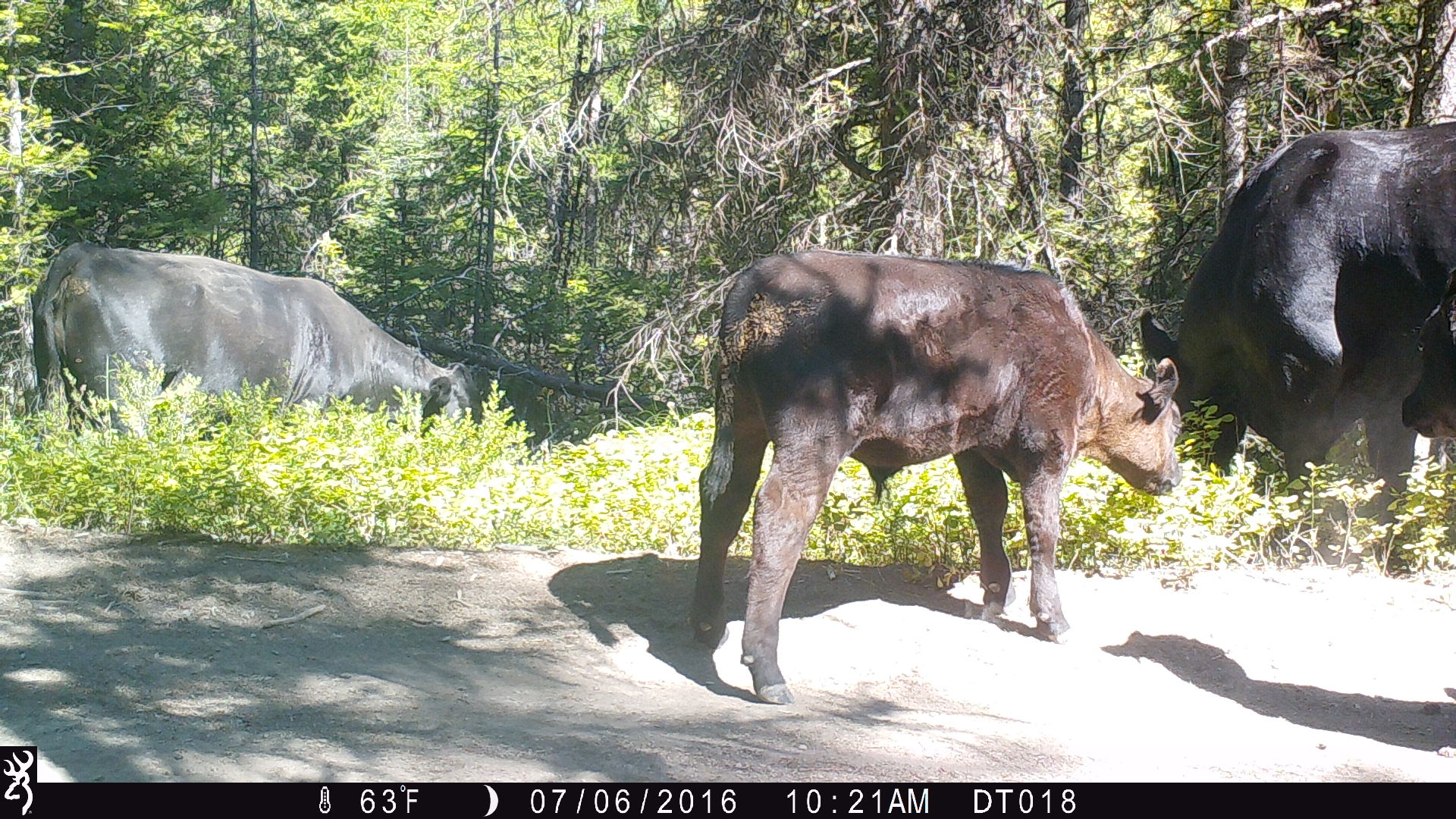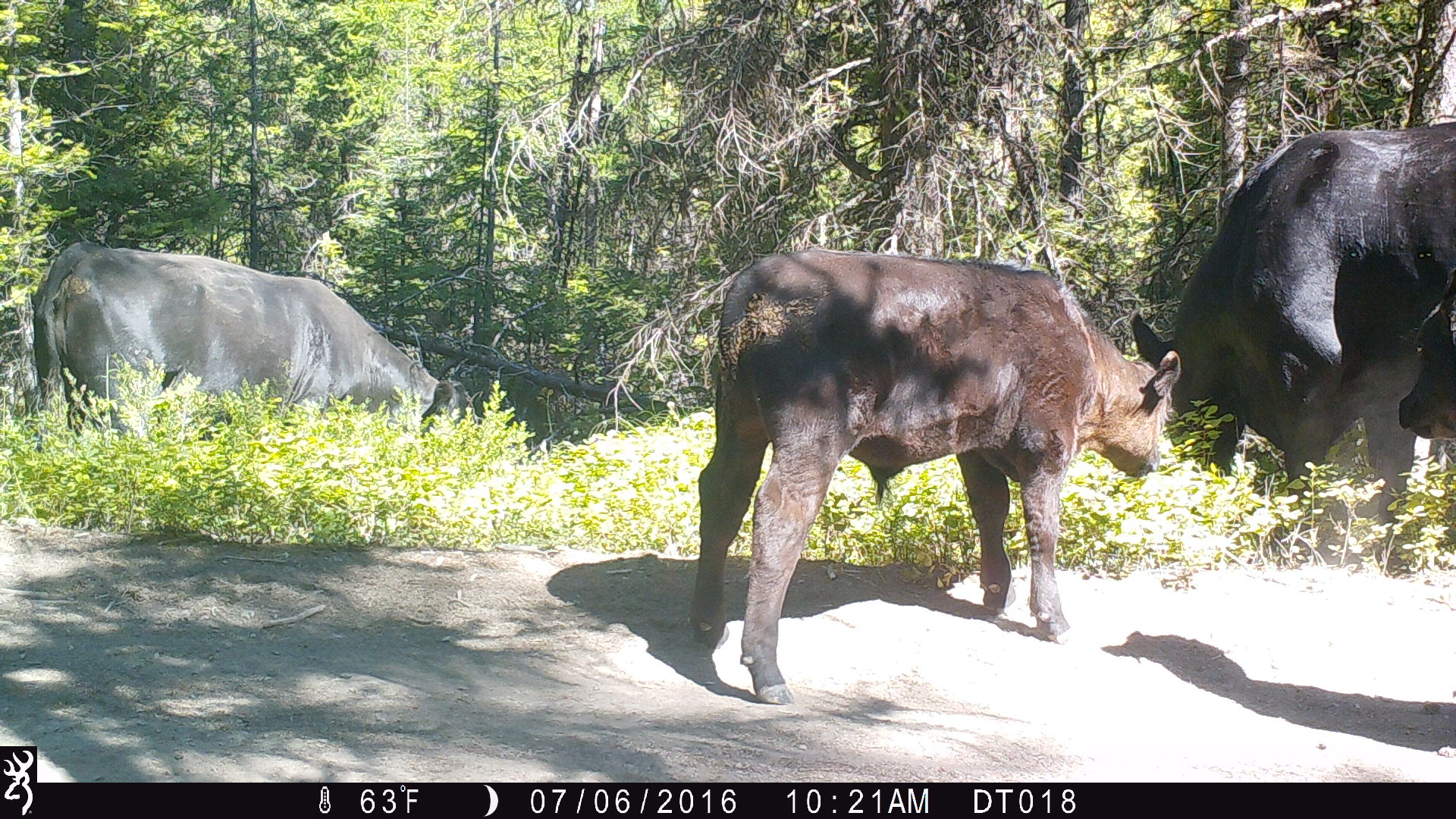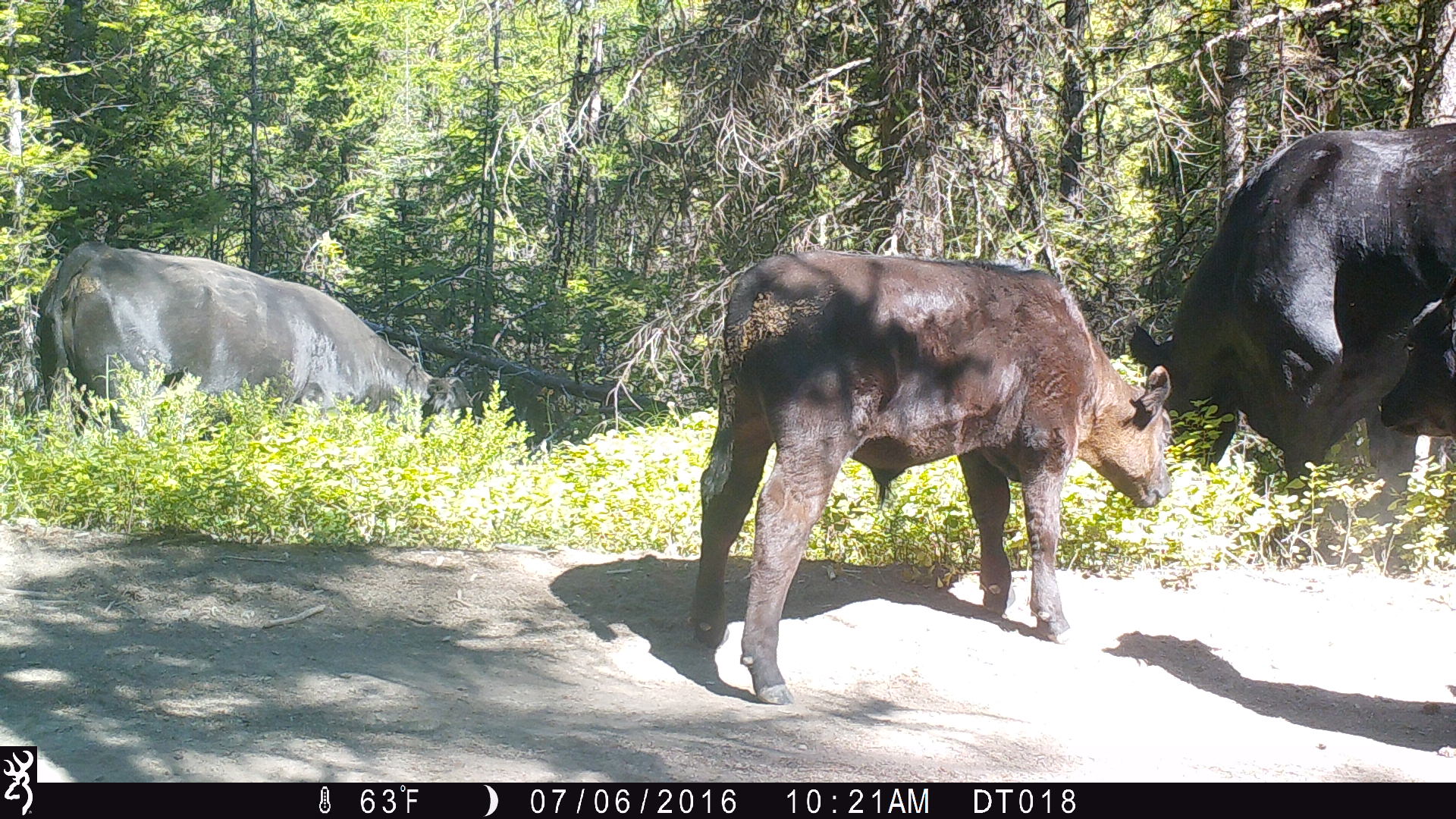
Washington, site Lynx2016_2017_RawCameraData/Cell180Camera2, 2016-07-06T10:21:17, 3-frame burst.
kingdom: Animalia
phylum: Chordata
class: Mammalia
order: Artiodactyla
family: Bovidae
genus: Bos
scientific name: Bos taurus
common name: domestic cattle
Domestic cattle (Bos taurus). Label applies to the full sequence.